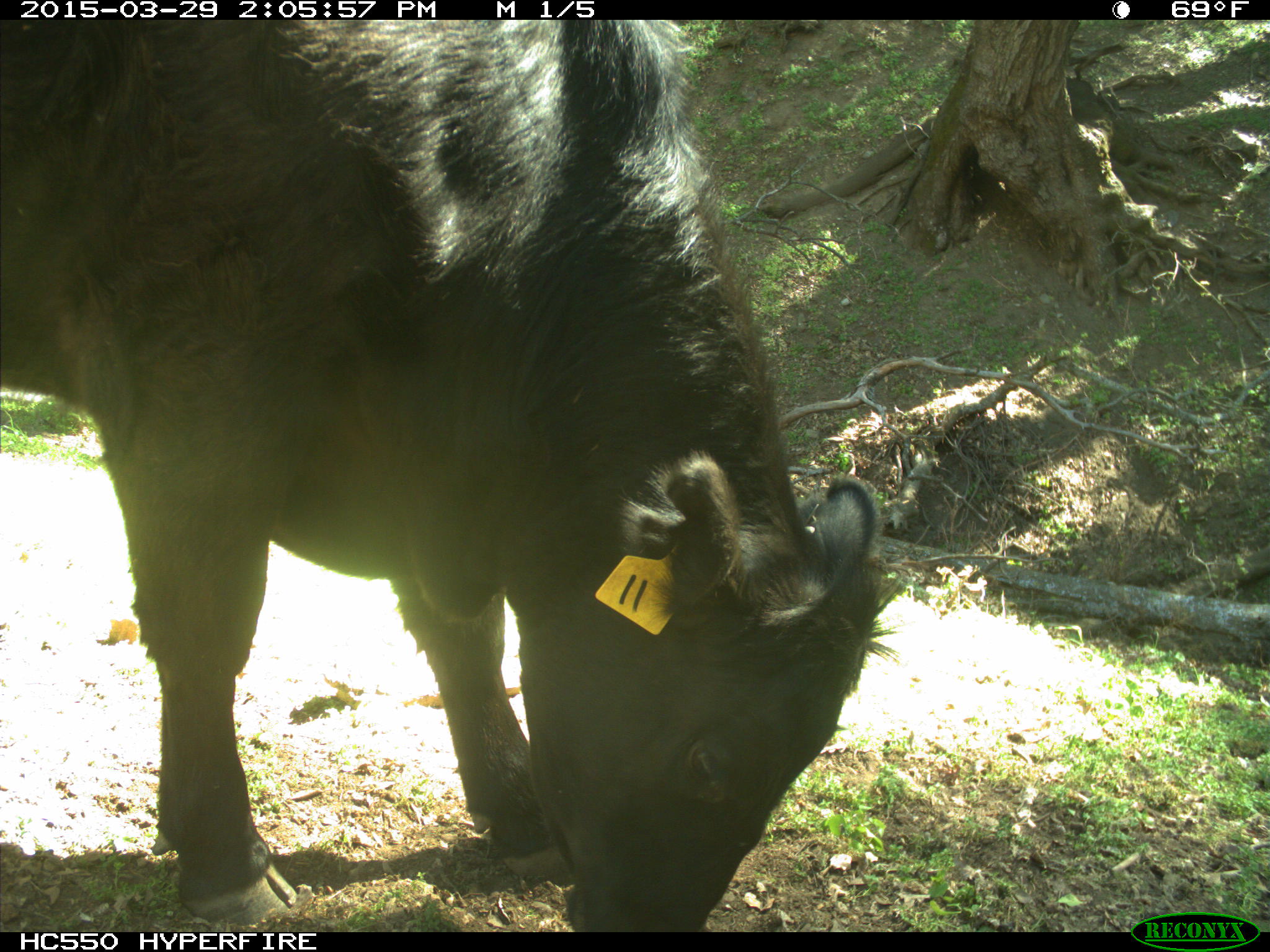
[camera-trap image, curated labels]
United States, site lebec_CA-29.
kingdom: Animalia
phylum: Chordata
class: Mammalia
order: Artiodactyla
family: Bovidae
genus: Bos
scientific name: Bos taurus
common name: domestic cow